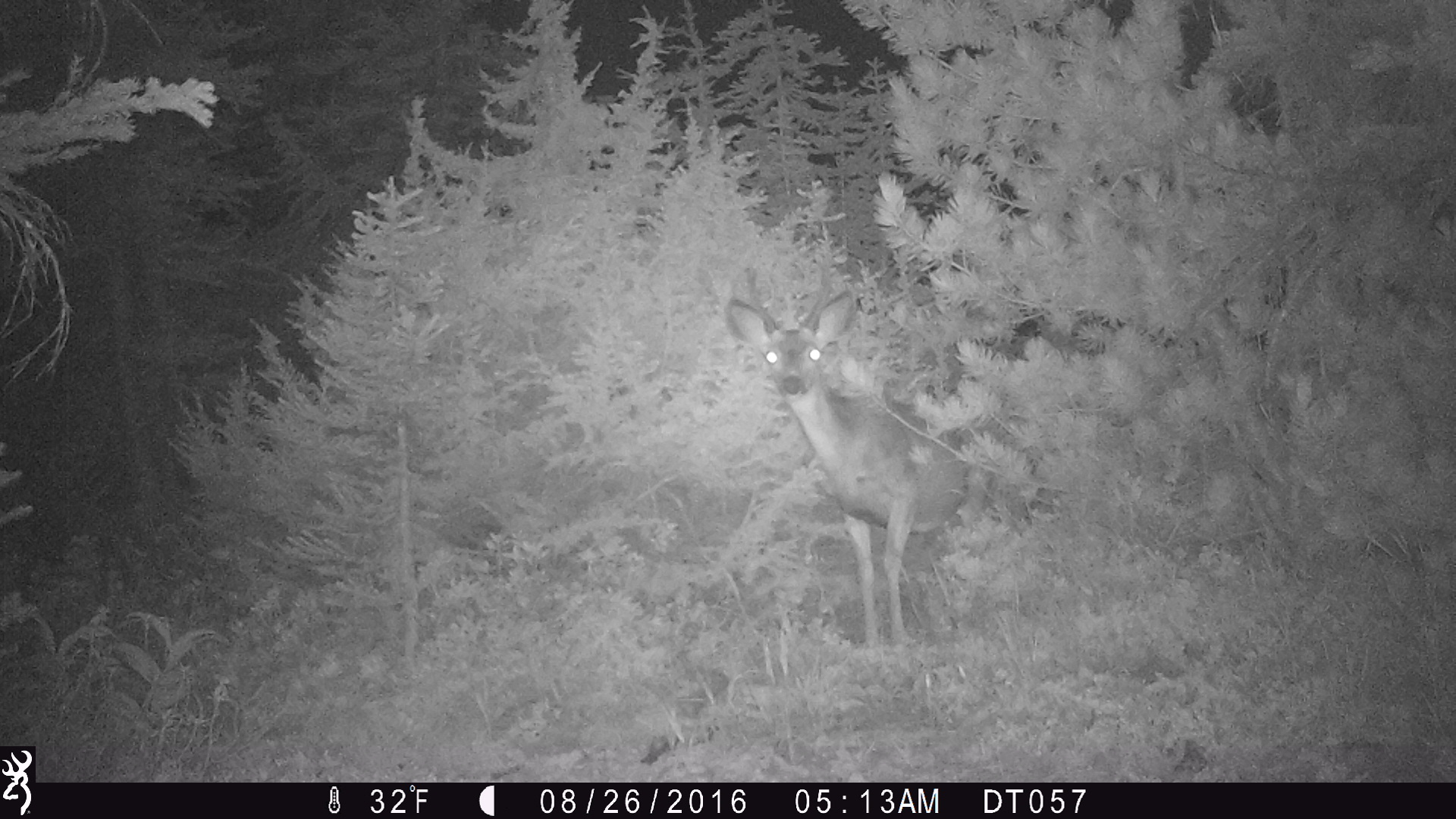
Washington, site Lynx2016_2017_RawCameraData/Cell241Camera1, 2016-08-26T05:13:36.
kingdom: Animalia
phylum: Chordata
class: Mammalia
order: Artiodactyla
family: Cervidae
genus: Odocoileus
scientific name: Odocoileus hemionus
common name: mule deer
Odocoileus hemionus (mule deer). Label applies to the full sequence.